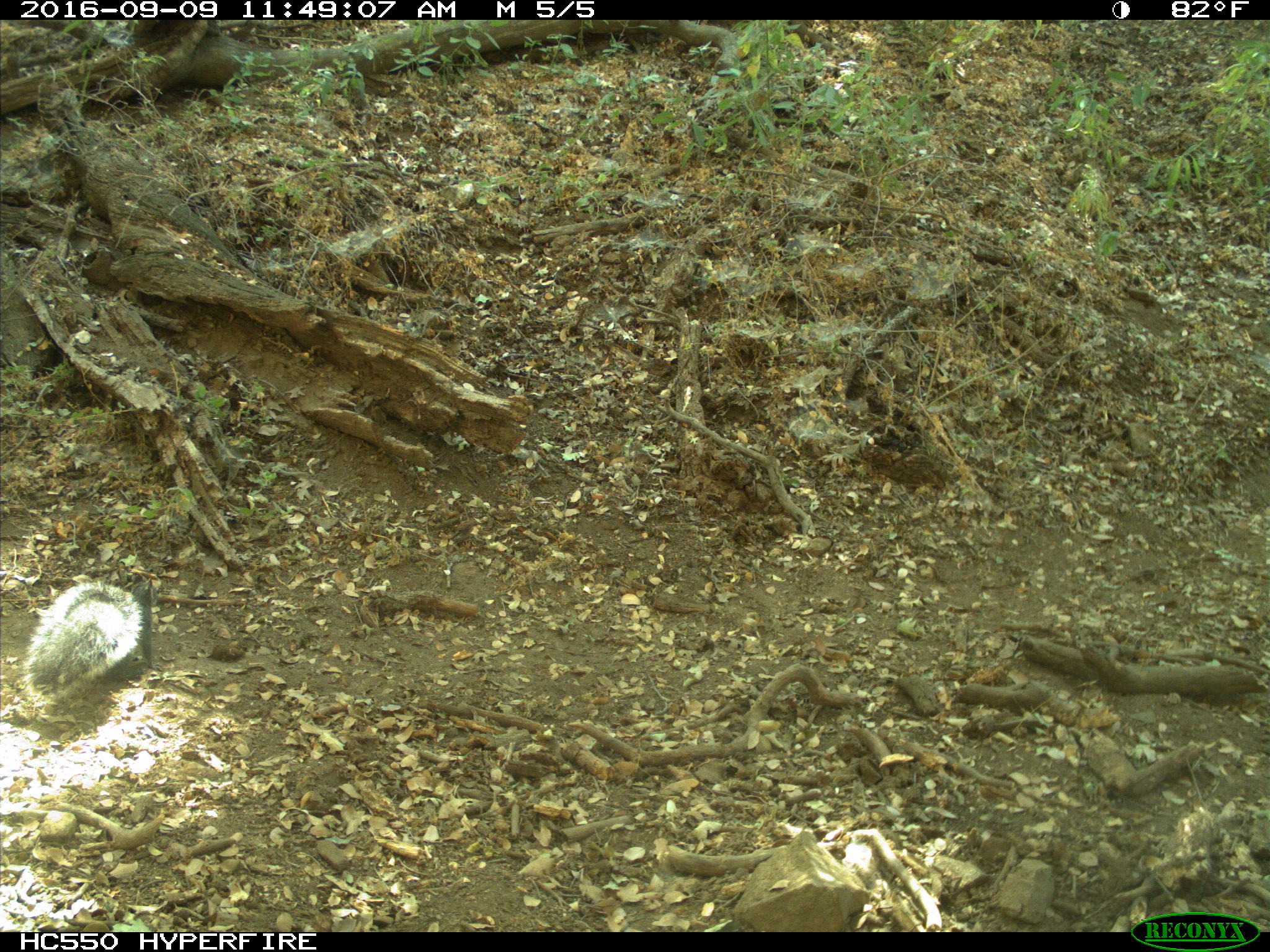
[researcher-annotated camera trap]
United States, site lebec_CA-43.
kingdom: Animalia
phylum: Chordata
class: Mammalia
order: Rodentia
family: Sciuridae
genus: Sciurus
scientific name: Sciurus carolinensis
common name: eastern gray squirrel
Sciurus carolinensis (eastern gray squirrel).